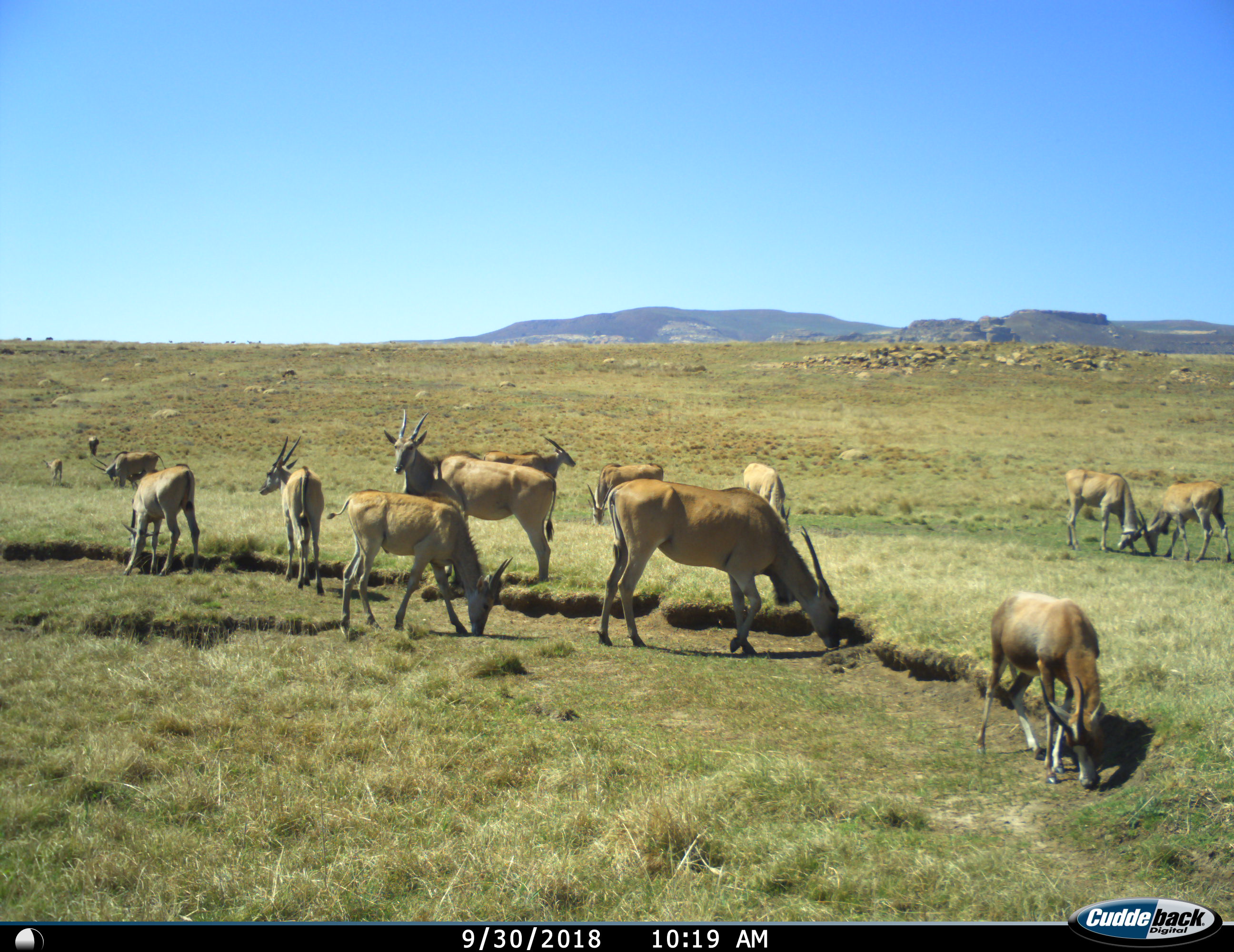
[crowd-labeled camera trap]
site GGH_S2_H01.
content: unidentified animal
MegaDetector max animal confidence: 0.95